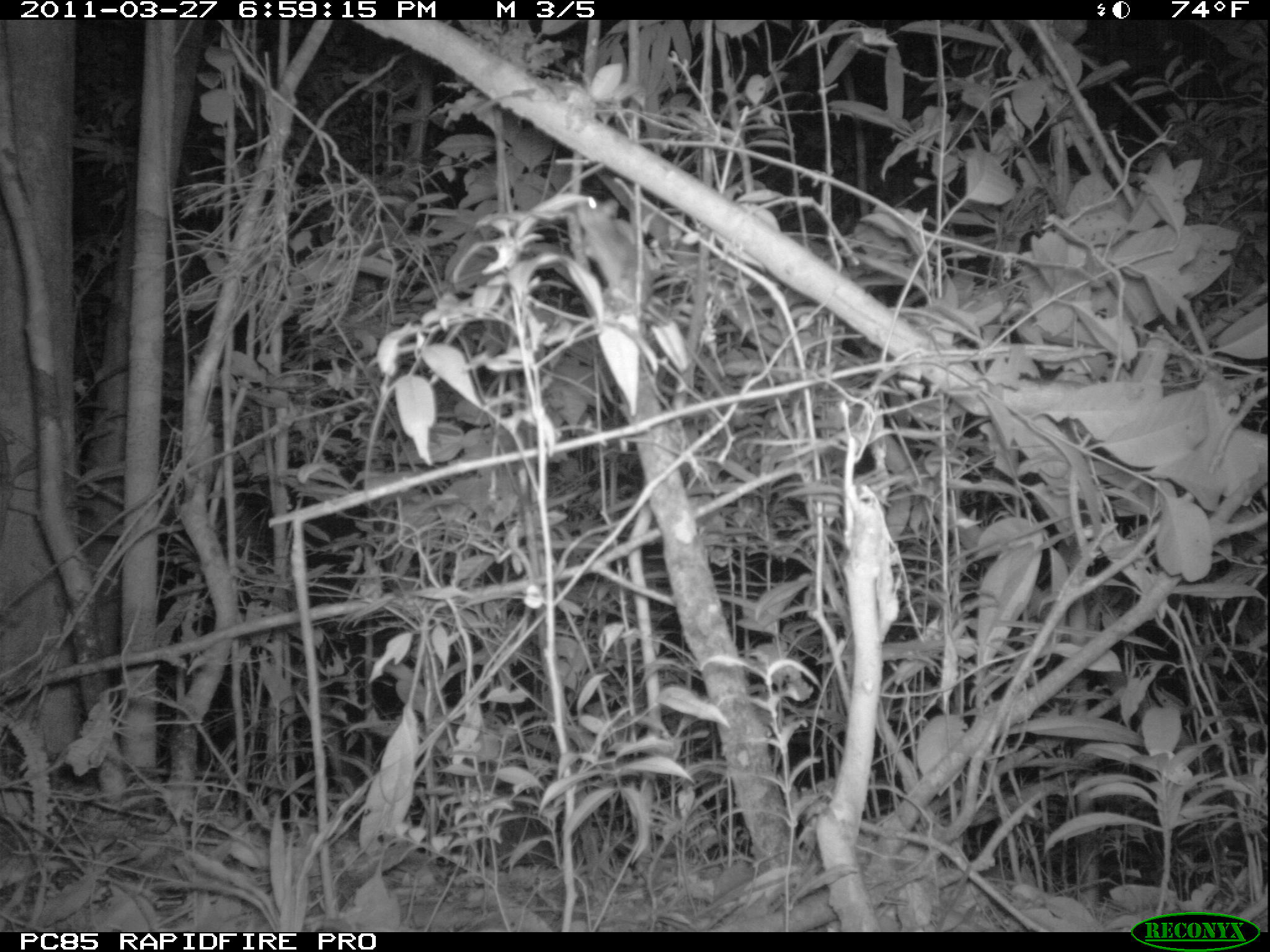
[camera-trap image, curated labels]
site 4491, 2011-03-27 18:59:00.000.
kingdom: Animalia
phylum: Chordata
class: Mammalia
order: Primates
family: Cheirogaleidae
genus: Microcebus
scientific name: Microcebus murinus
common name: grey mouse lemur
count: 1